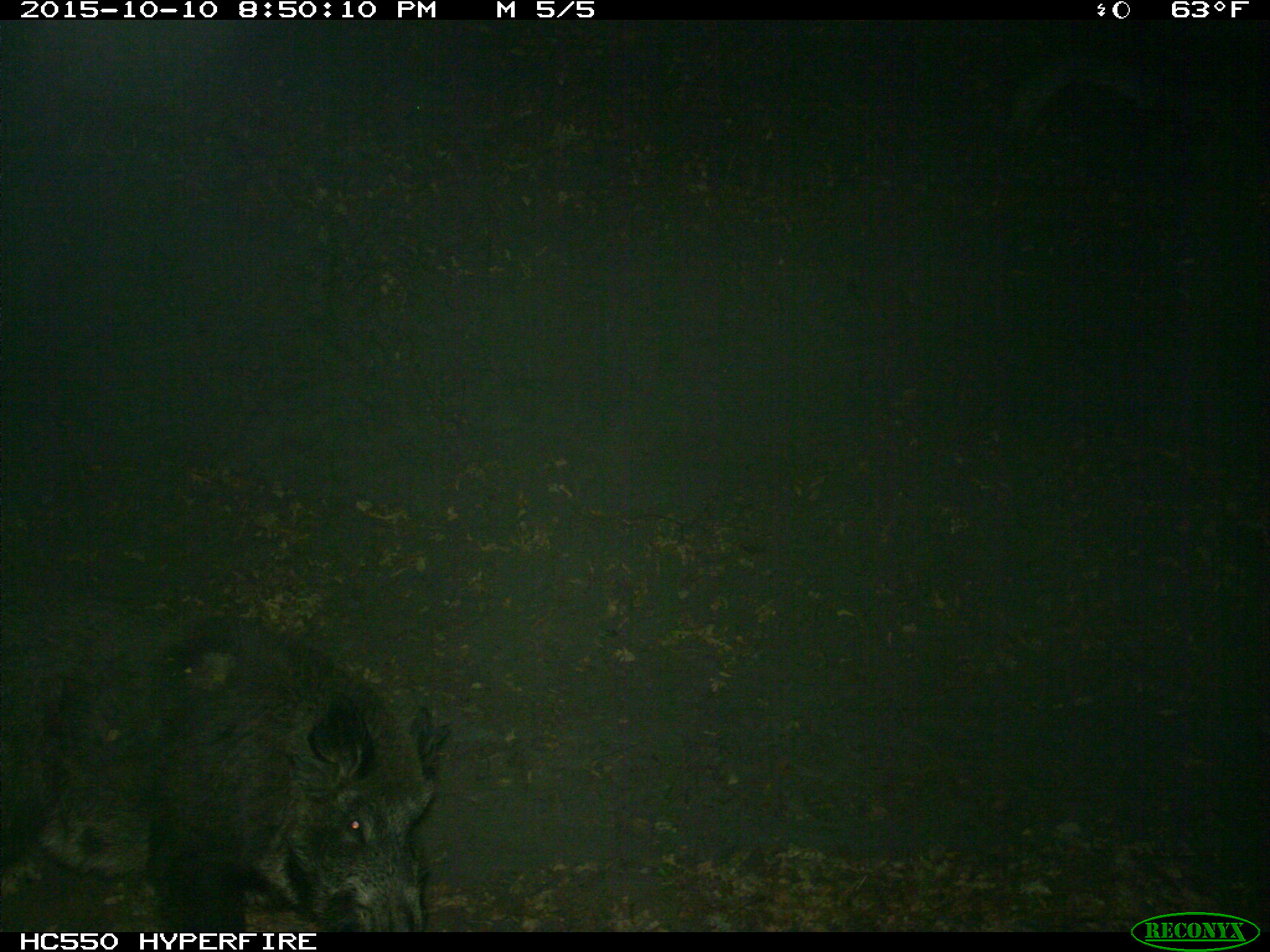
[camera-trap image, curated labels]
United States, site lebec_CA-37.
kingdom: Animalia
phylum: Chordata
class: Mammalia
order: Artiodactyla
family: Suidae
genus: Sus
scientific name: Sus scrofa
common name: wild boar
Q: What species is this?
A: Sus scrofa (wild boar).